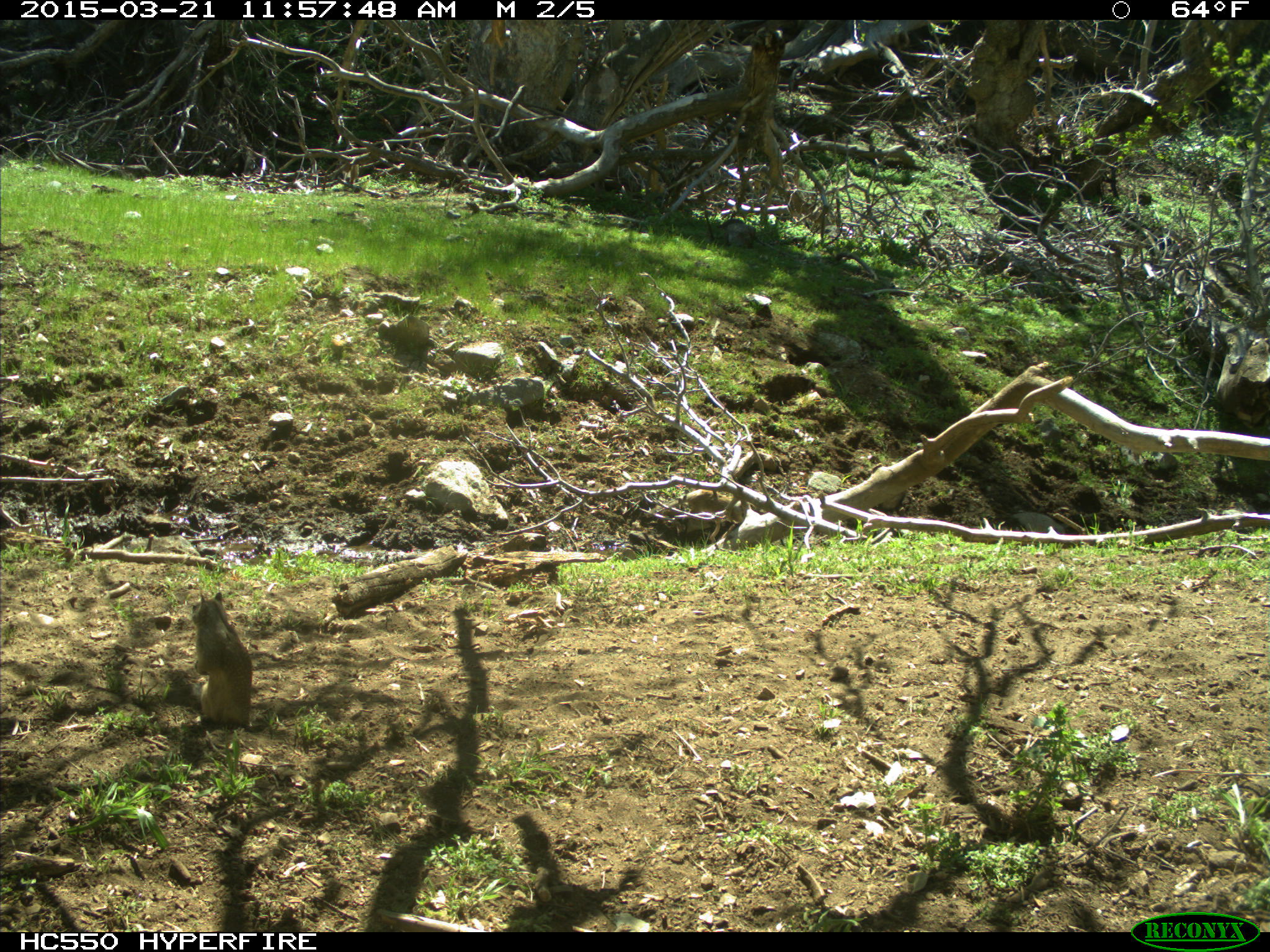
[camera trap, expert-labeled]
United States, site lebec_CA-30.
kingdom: Animalia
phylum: Chordata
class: Mammalia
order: Rodentia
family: Sciuridae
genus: Otospermophilus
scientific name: Otospermophilus beecheyi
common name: california ground squirrel